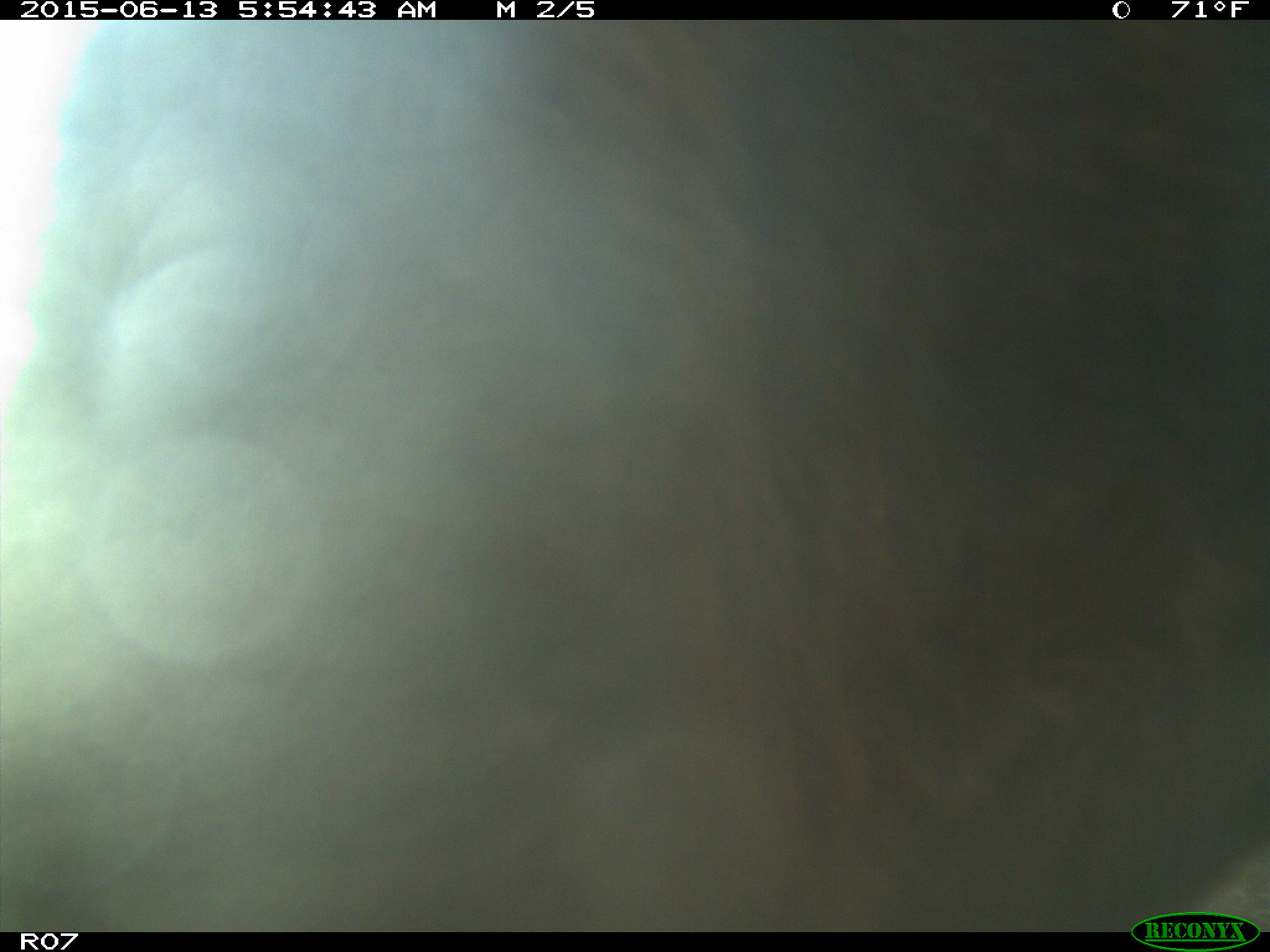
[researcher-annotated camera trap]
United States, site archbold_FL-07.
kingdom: Animalia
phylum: Chordata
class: Mammalia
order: Artiodactyla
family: Bovidae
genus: Bos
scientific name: Bos taurus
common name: domestic cow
Bos taurus (domestic cow).